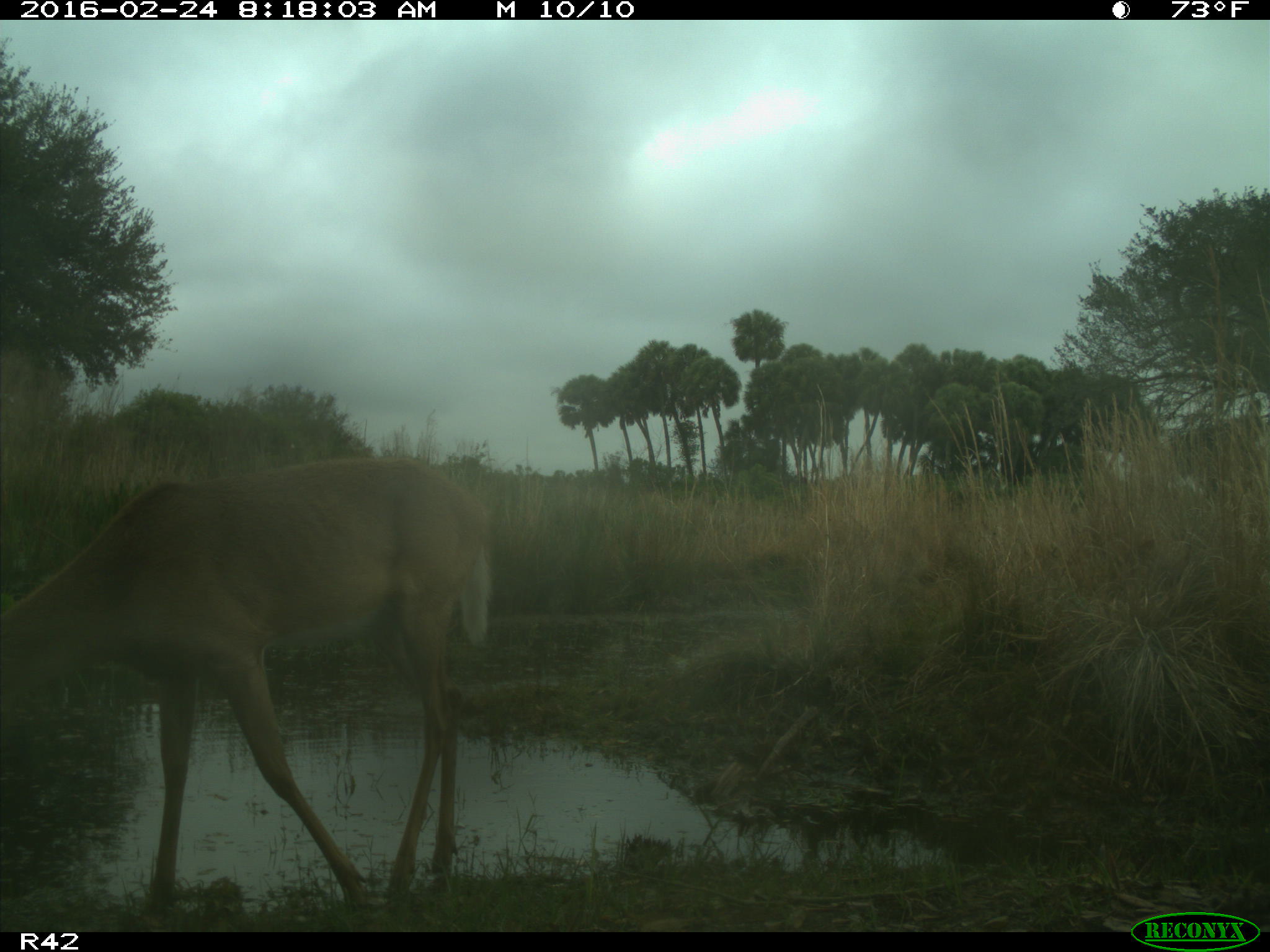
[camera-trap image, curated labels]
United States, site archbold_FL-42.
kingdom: Animalia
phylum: Chordata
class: Mammalia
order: Artiodactyla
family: Cervidae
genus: Odocoileus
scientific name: Odocoileus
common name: deer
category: unidentified deer